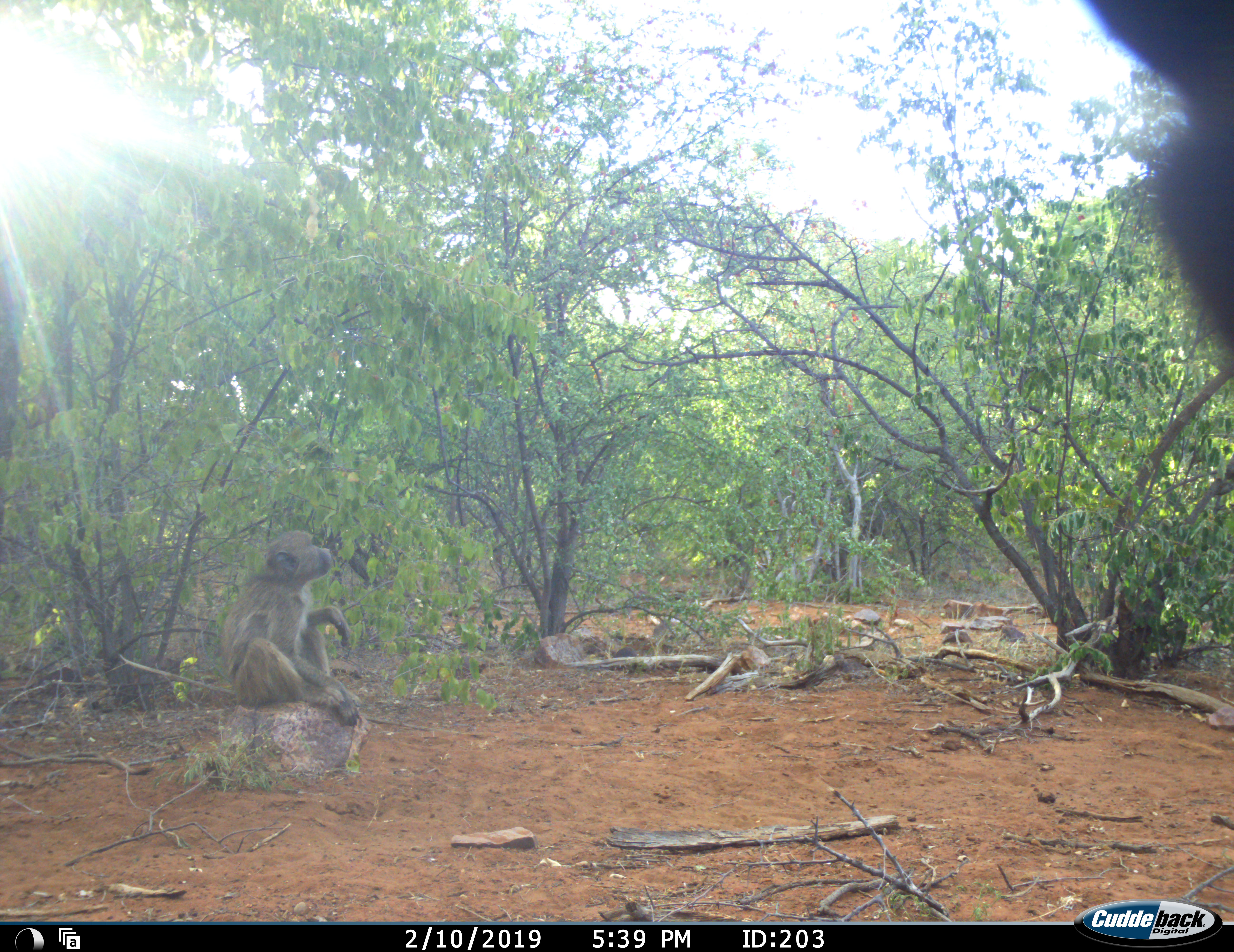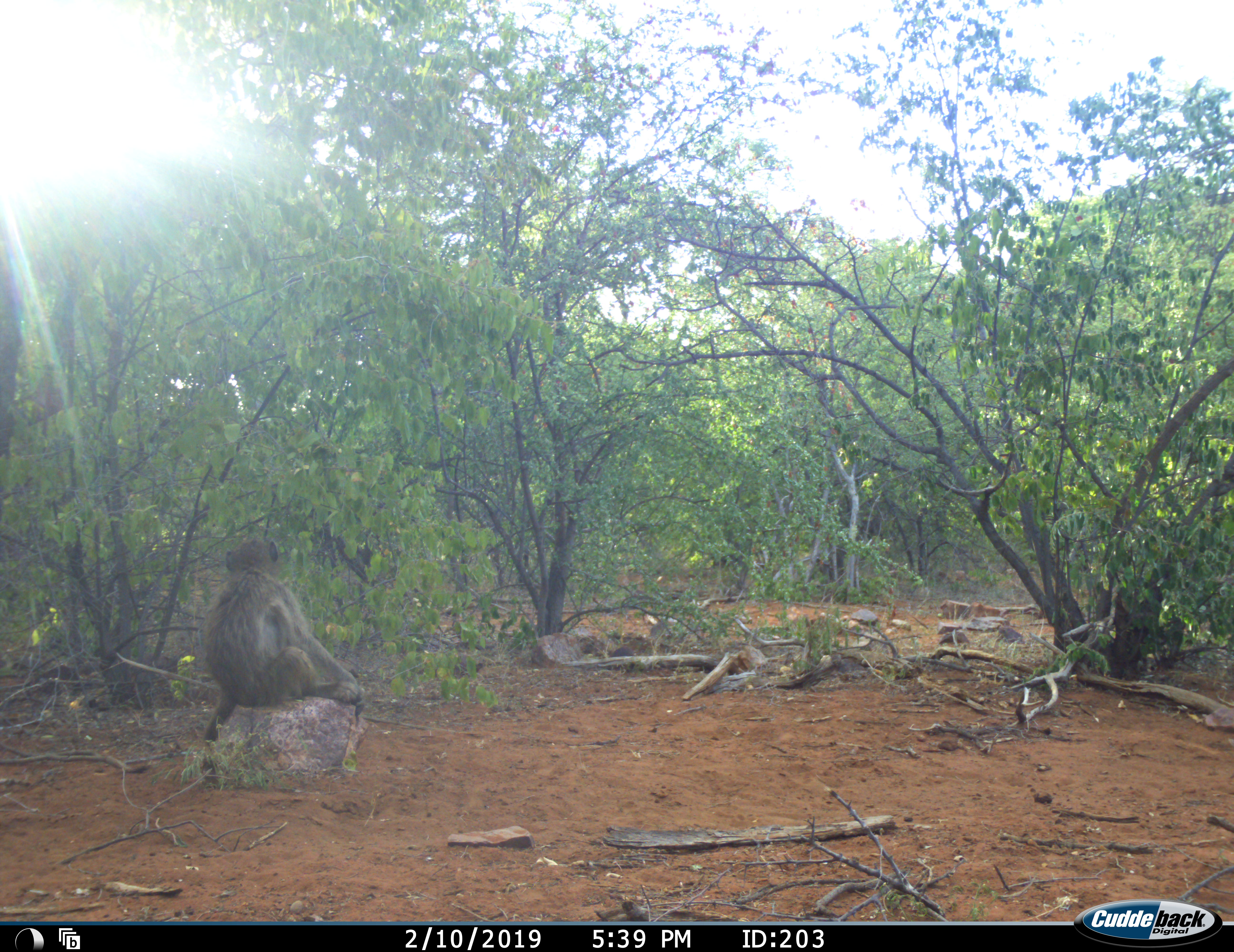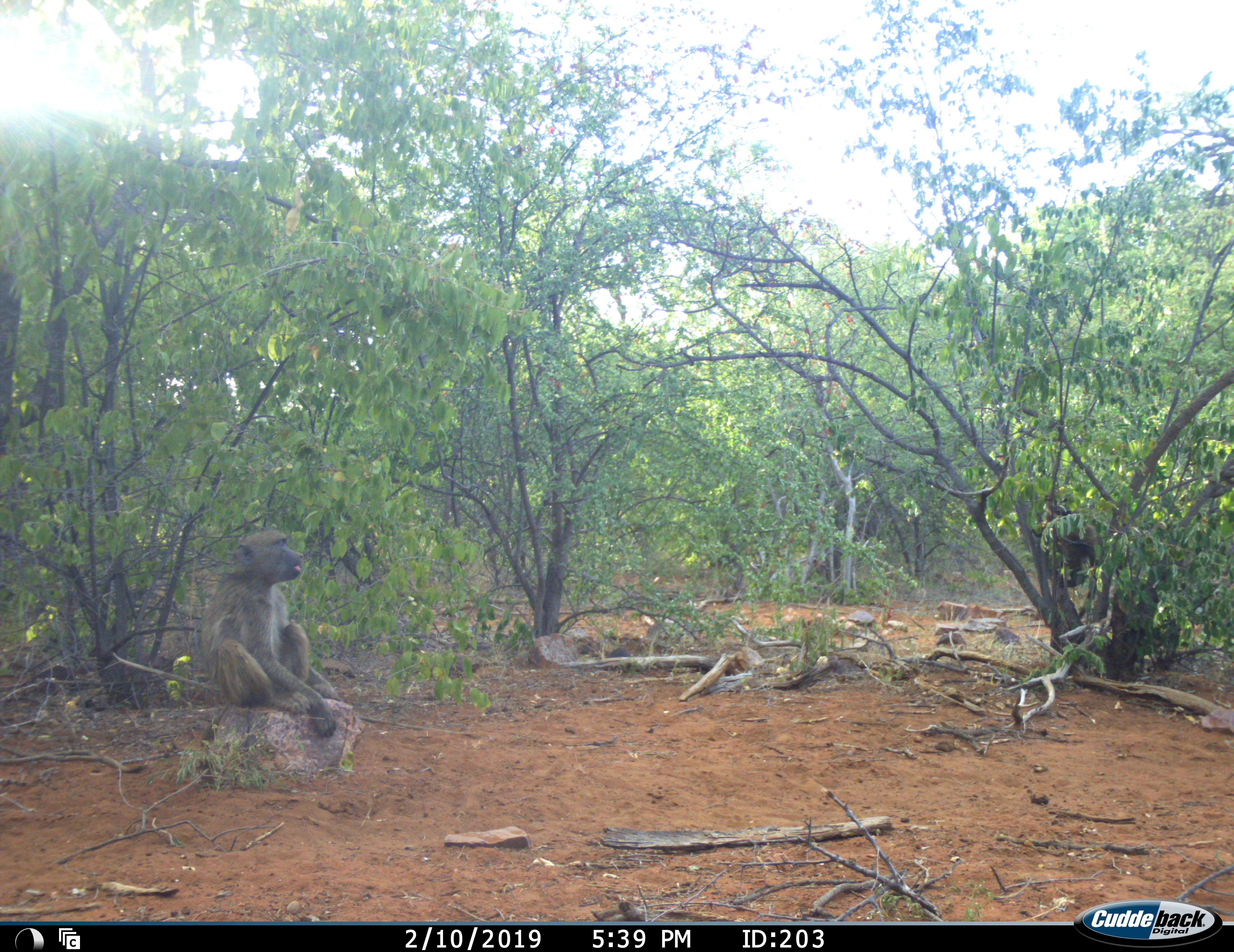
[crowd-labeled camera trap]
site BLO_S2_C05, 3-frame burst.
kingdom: Animalia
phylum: Chordata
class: Mammalia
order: Primates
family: Cercopithecidae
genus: Papio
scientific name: Papio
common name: baboon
Baboon (Papio), count 3. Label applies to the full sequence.